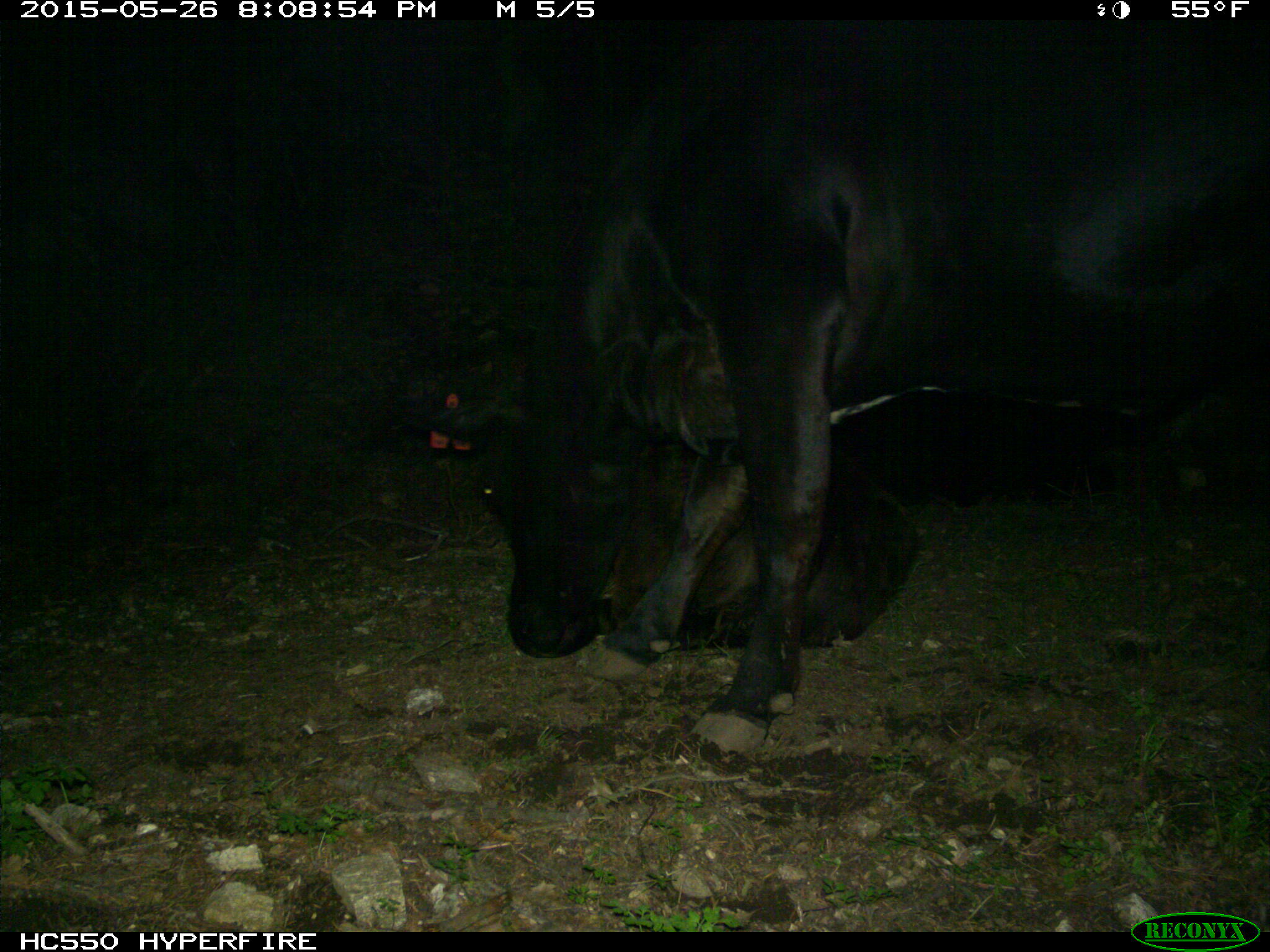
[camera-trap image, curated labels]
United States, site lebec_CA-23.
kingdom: Animalia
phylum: Chordata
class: Mammalia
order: Artiodactyla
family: Bovidae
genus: Bos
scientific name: Bos taurus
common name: domestic cow